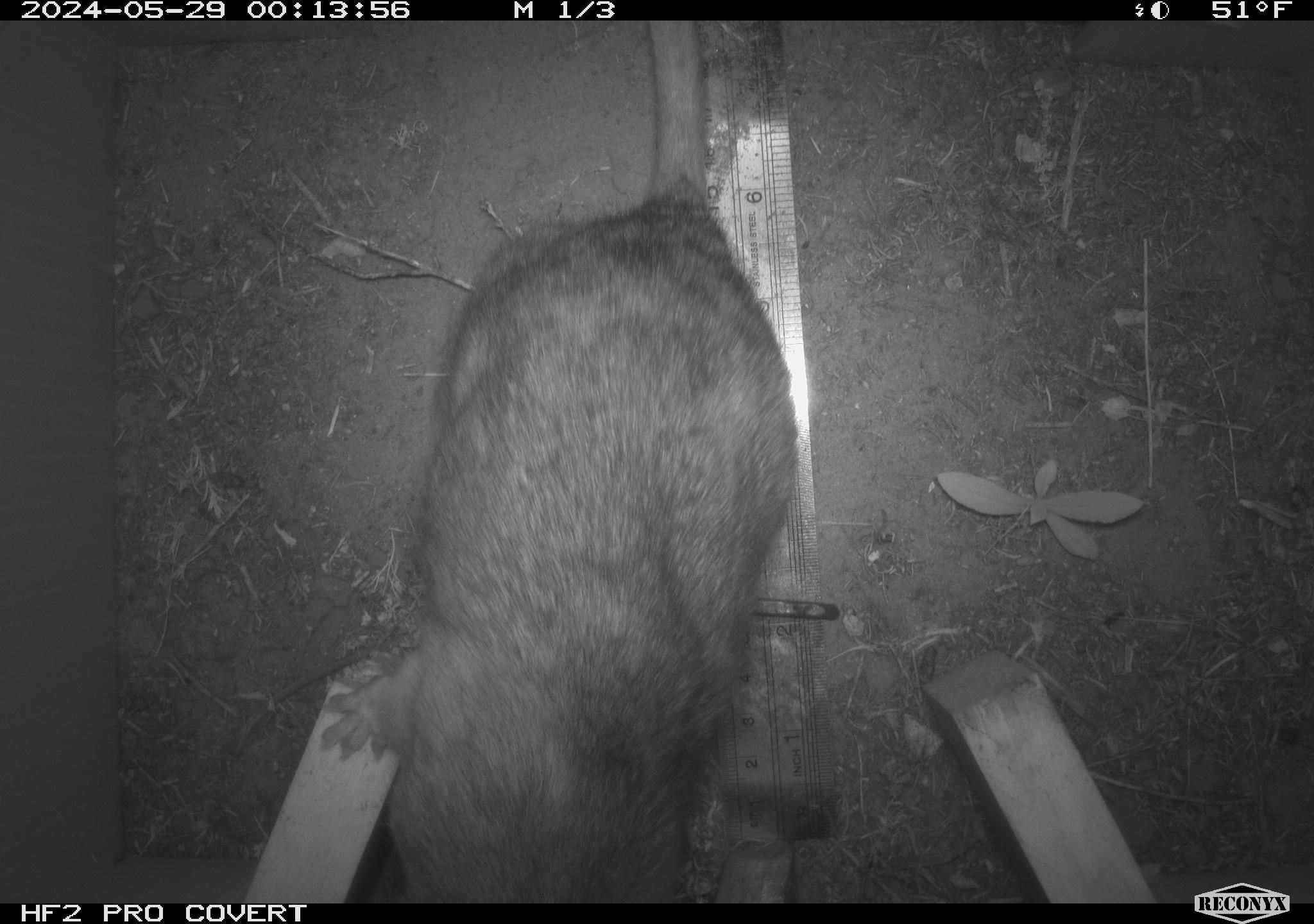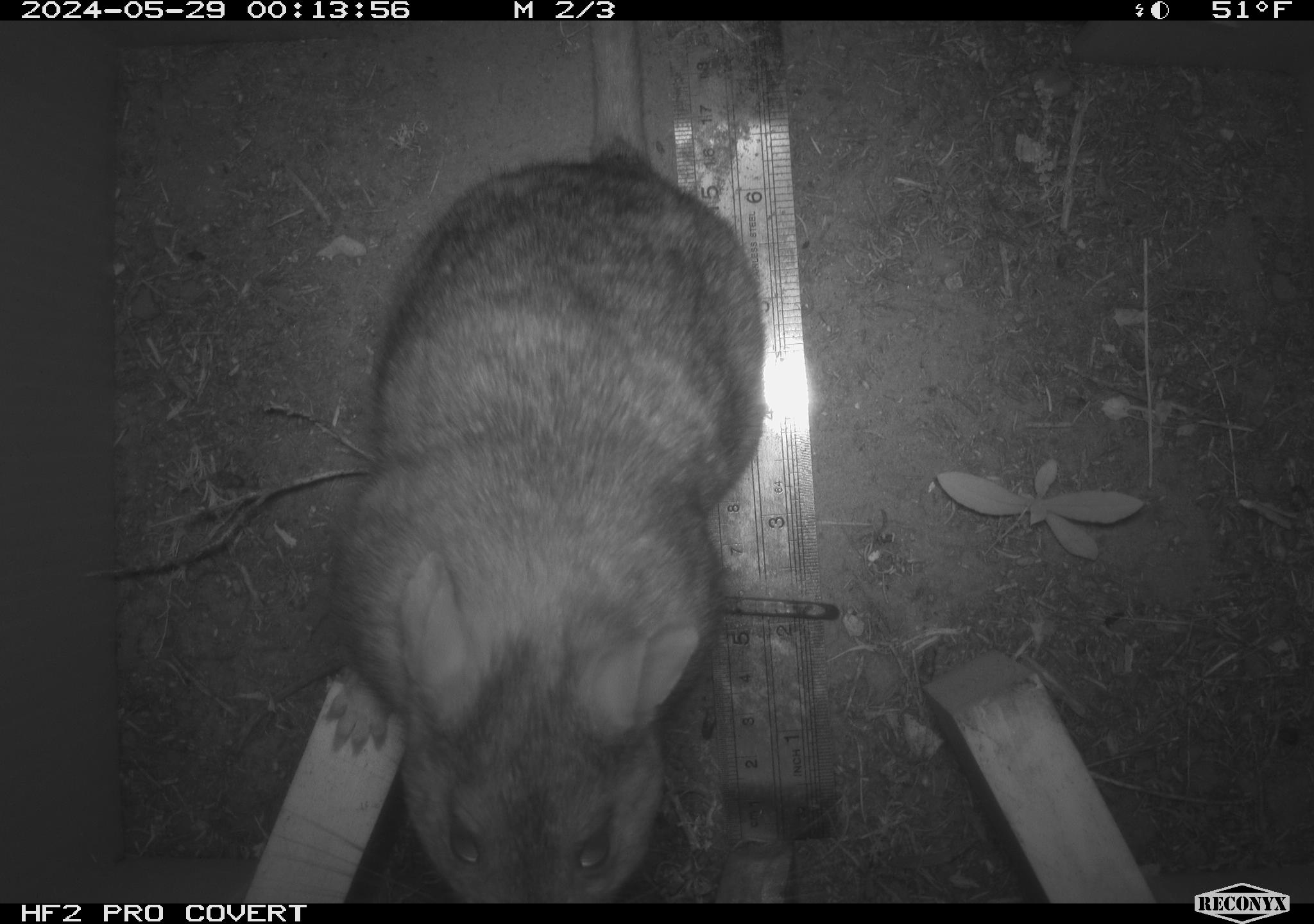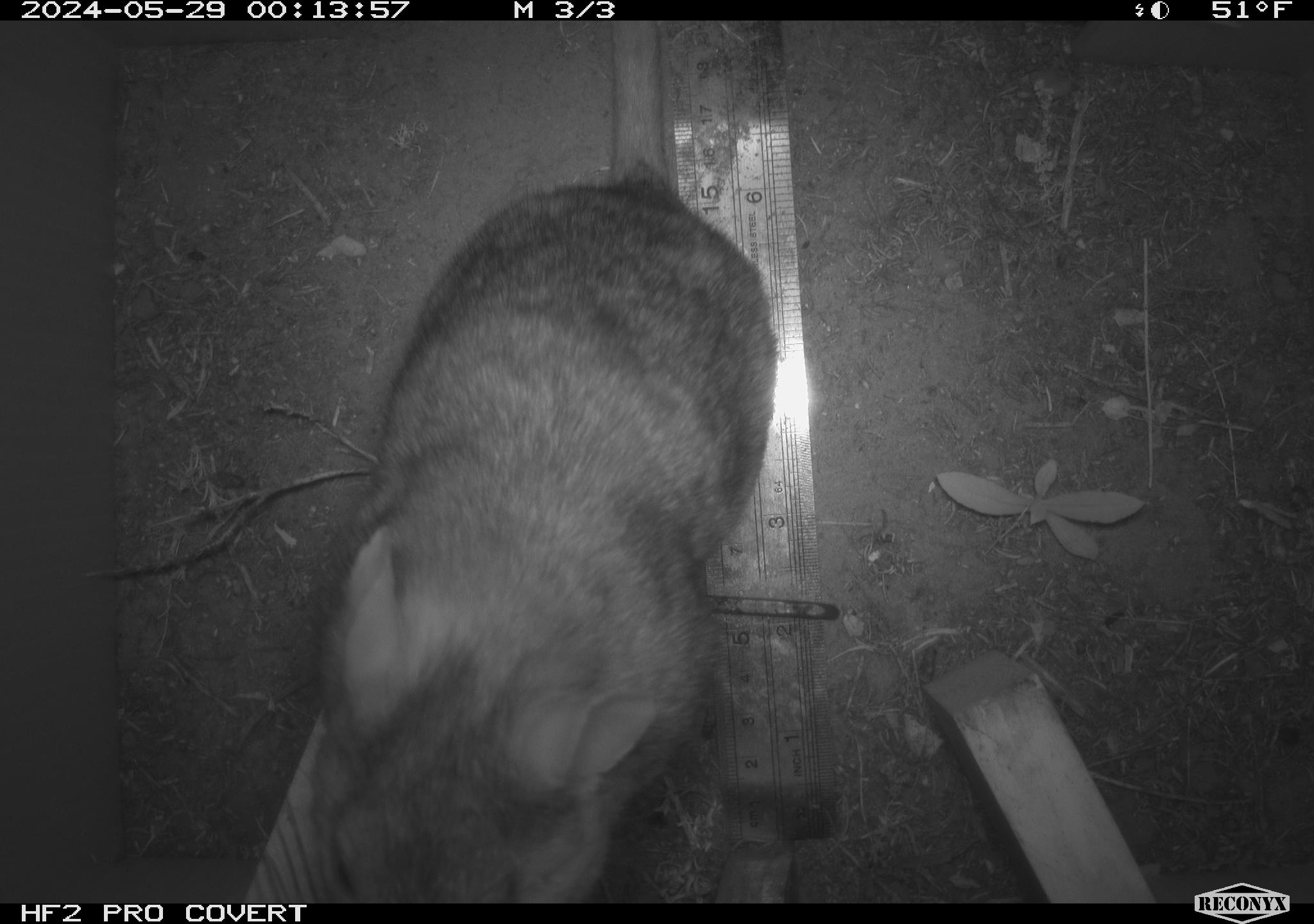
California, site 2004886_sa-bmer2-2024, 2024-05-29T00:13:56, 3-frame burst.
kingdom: Animalia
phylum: Chordata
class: Mammalia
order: Rodentia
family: Muridae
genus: Rattus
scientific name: Rattus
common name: rat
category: rattus species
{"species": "rattus species (rat) (Rattus)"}